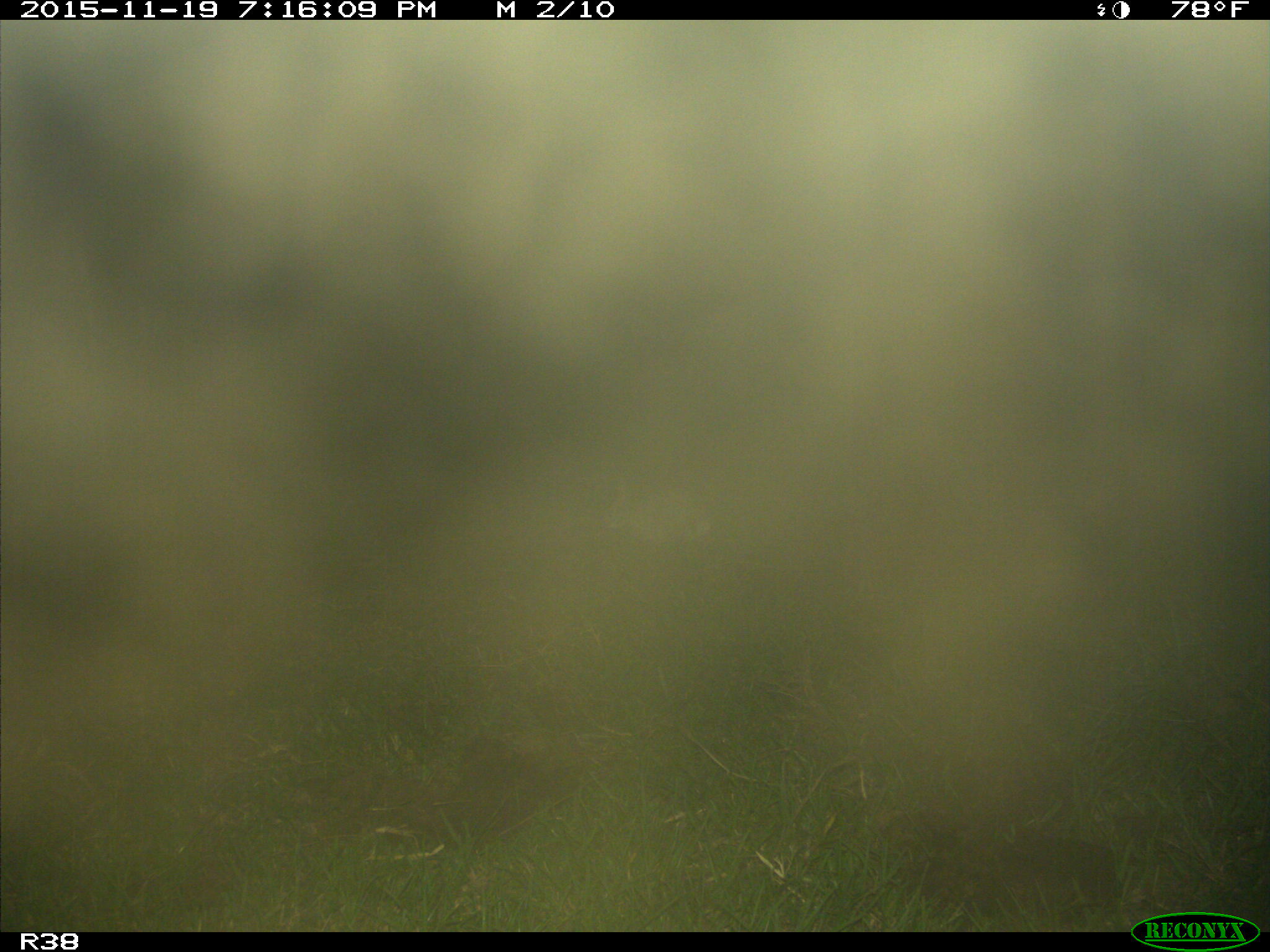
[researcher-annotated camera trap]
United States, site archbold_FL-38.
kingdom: Animalia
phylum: Chordata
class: Mammalia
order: Lagomorpha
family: Leporidae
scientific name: Leporidae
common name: rabbits and hares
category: unidentified rabbit